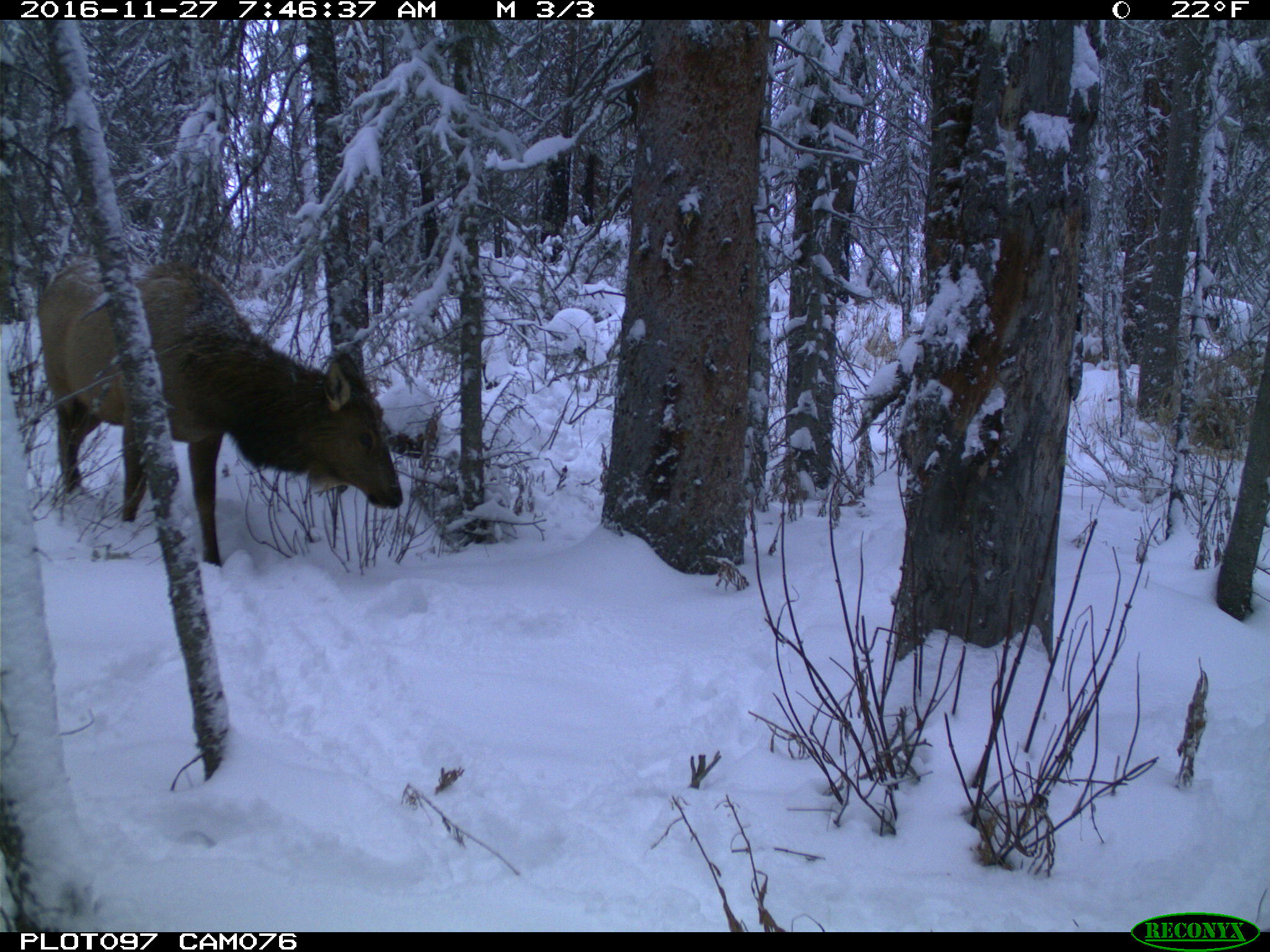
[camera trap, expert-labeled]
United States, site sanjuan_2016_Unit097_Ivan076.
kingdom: Animalia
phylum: Chordata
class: Mammalia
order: Artiodactyla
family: Cervidae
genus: Cervus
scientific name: Cervus elaphus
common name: red deer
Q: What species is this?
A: Cervus elaphus (red deer).